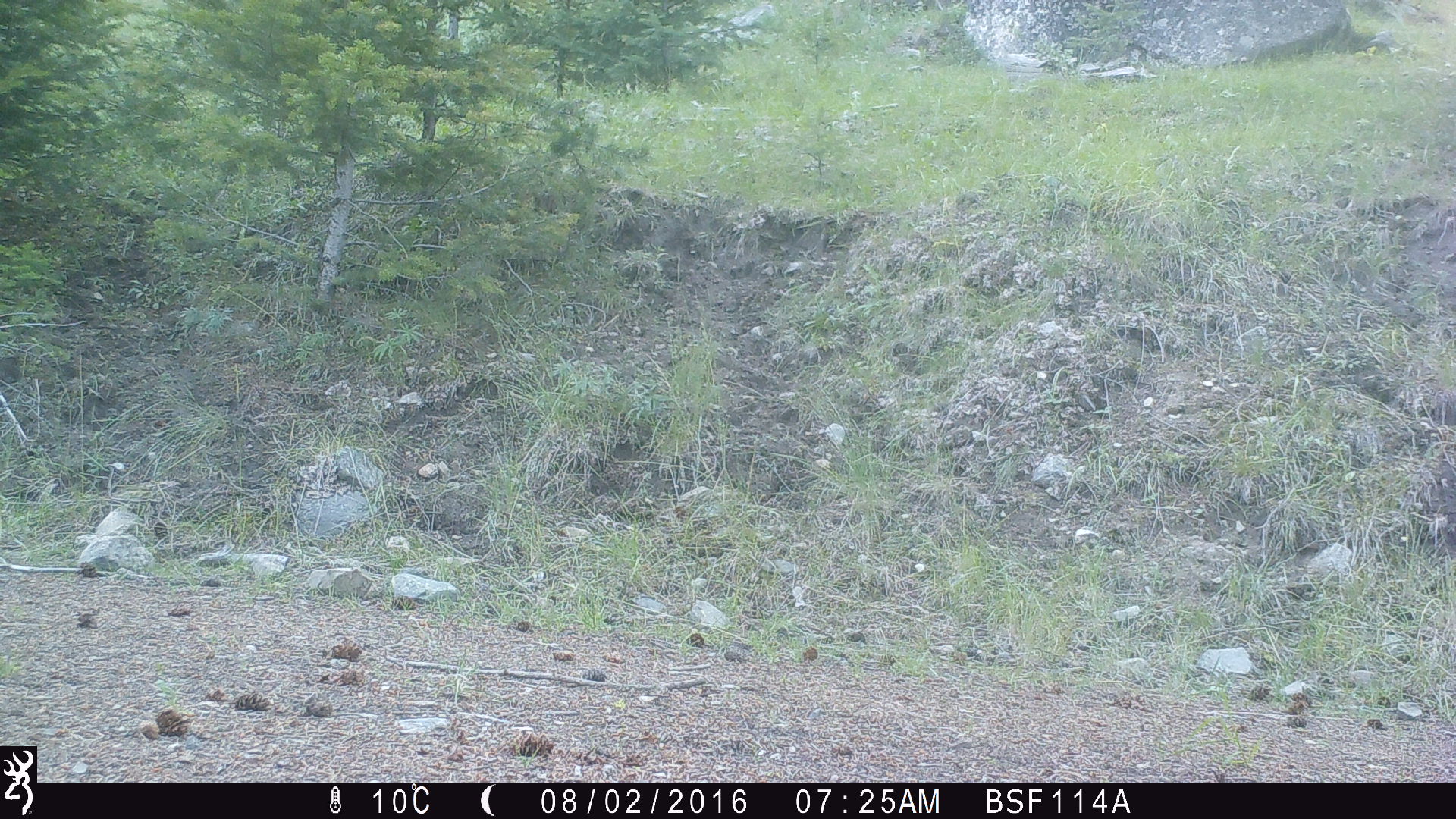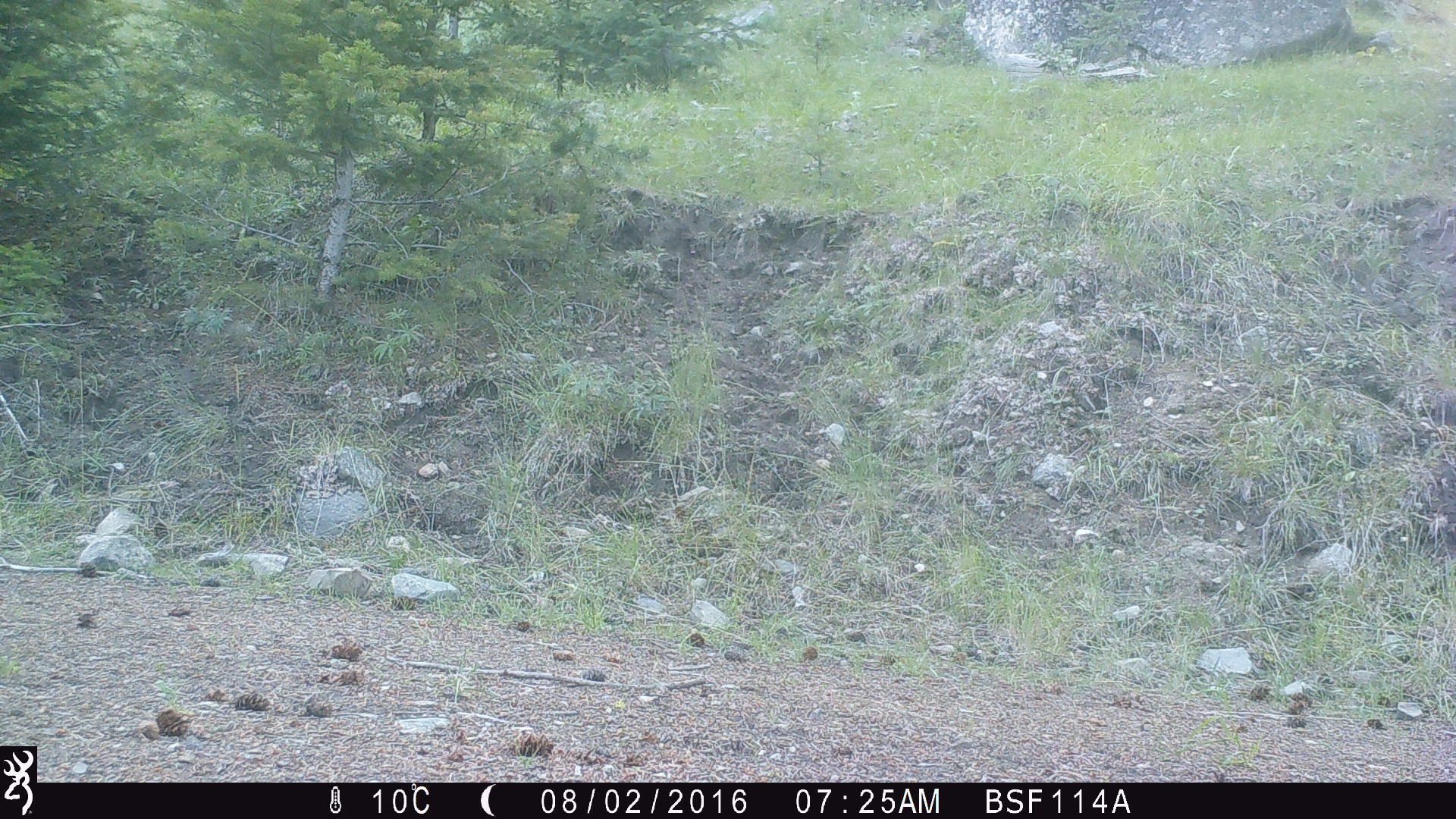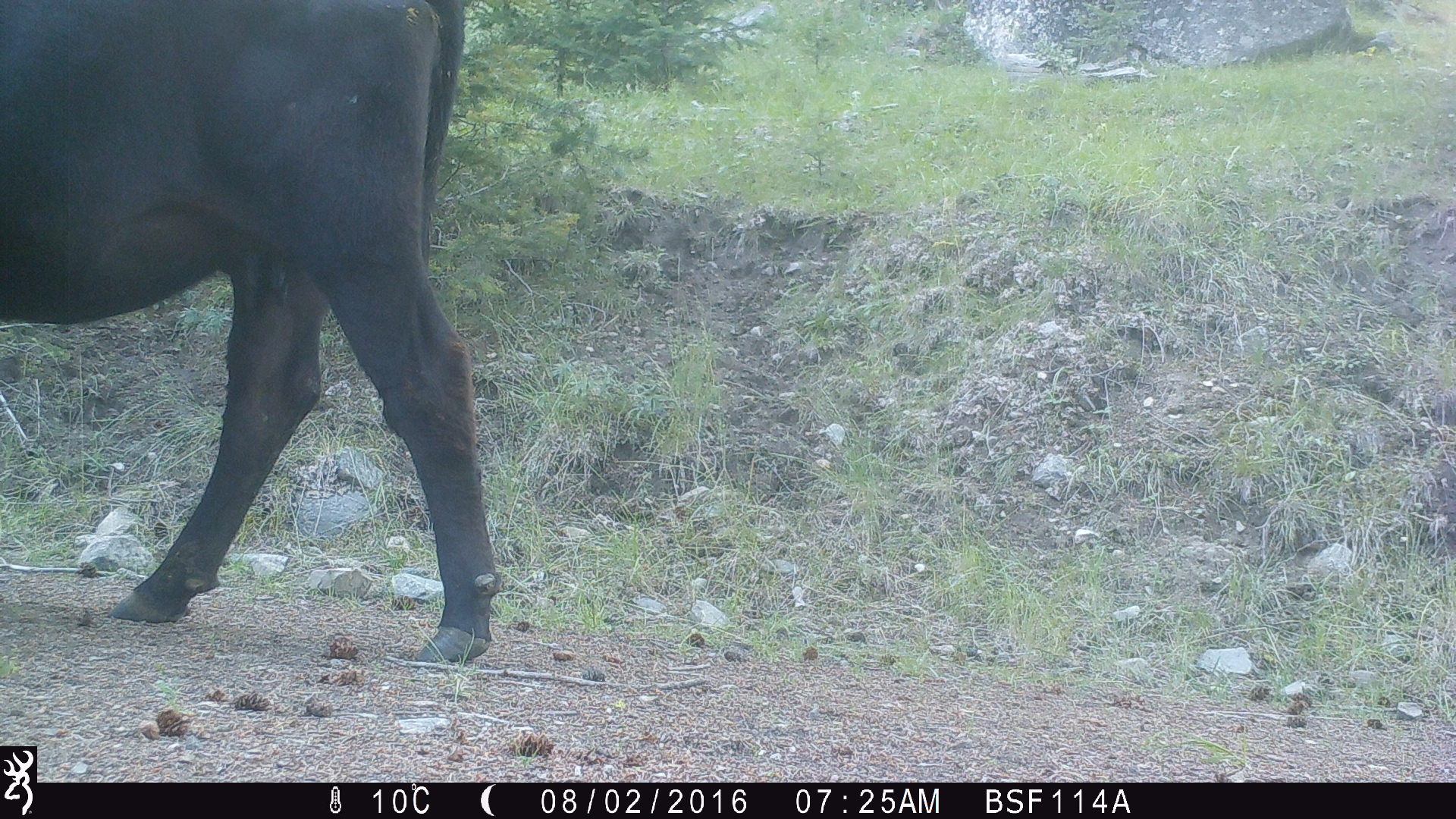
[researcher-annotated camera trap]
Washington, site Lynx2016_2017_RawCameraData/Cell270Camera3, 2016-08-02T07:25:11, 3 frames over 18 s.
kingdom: Animalia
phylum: Chordata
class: Mammalia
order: Artiodactyla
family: Bovidae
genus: Bos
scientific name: Bos taurus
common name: domestic cattle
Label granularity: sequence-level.